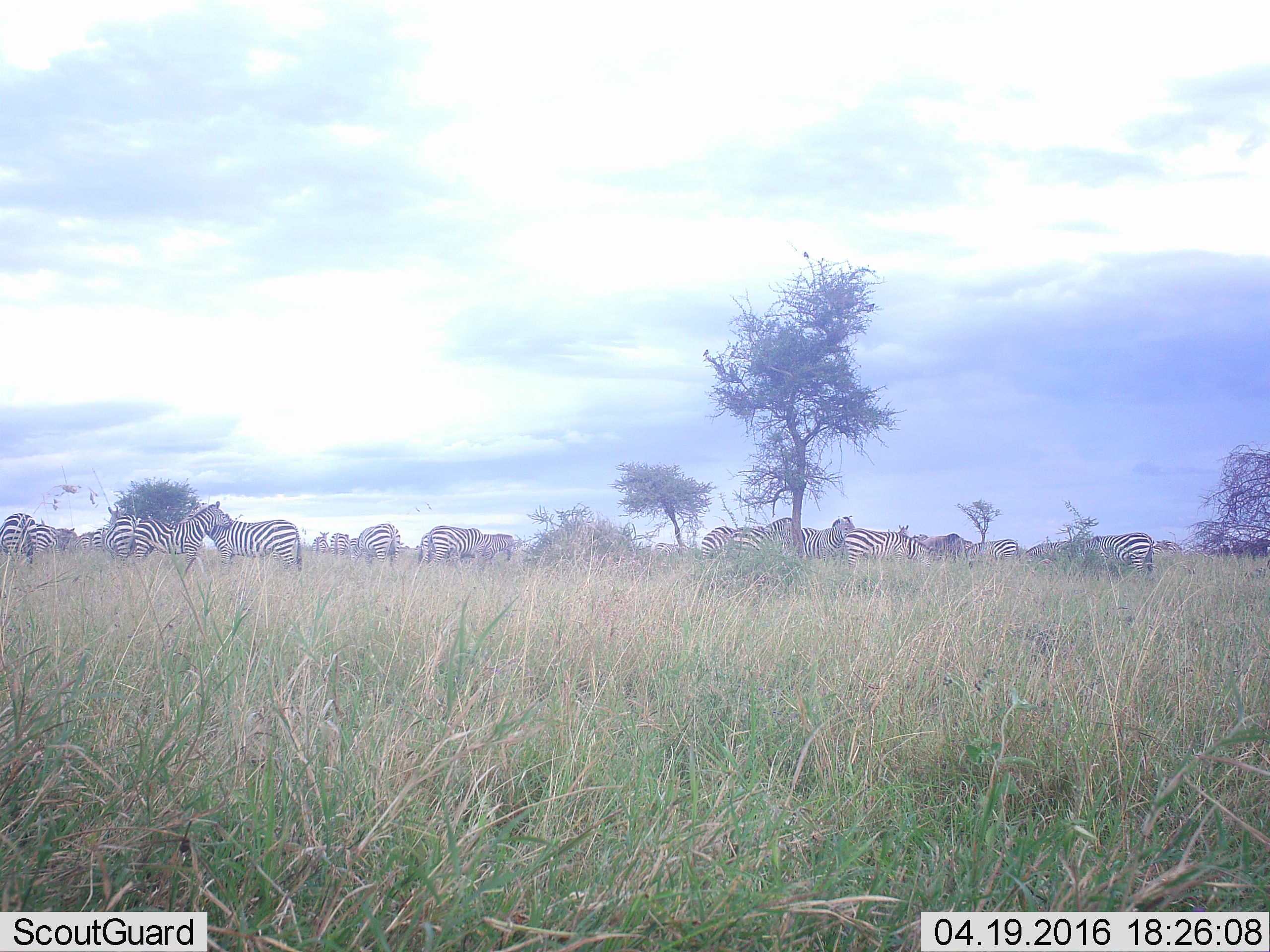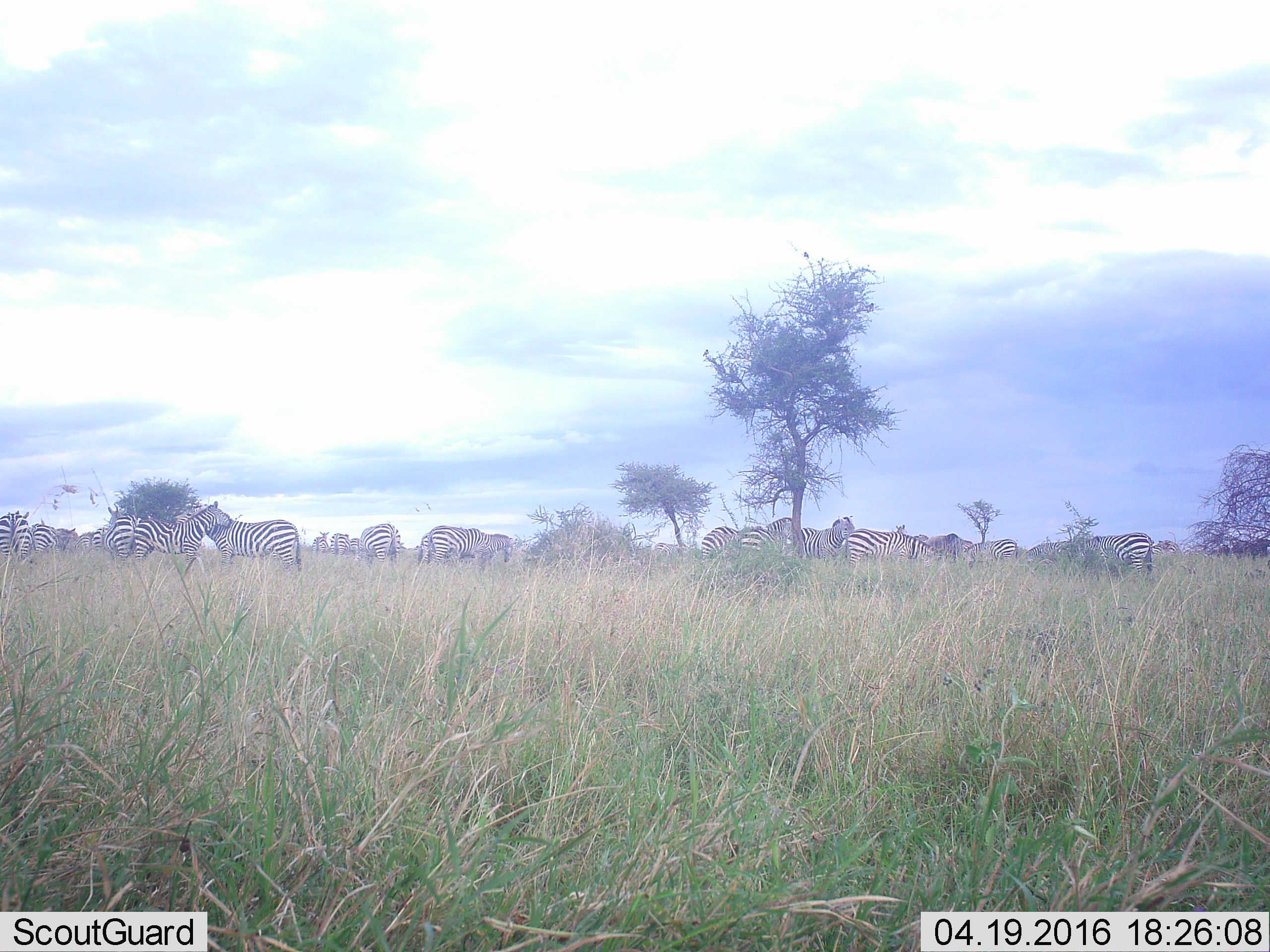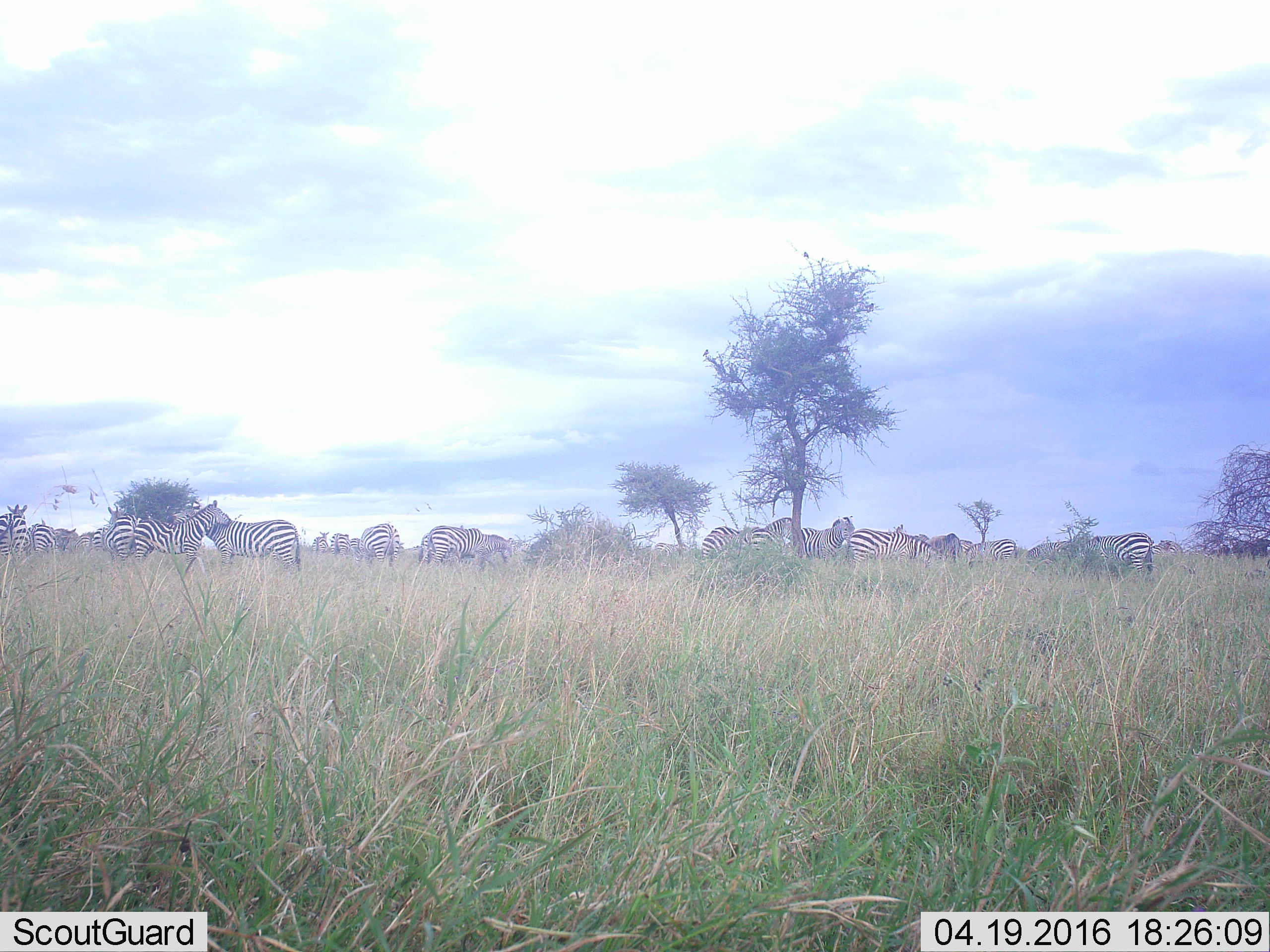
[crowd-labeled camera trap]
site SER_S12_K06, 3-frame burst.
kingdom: Animalia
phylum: Chordata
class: Mammalia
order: Perissodactyla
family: Equidae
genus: Equus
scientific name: Equus quagga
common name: plains zebra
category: zebraplains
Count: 11-50.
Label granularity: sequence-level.